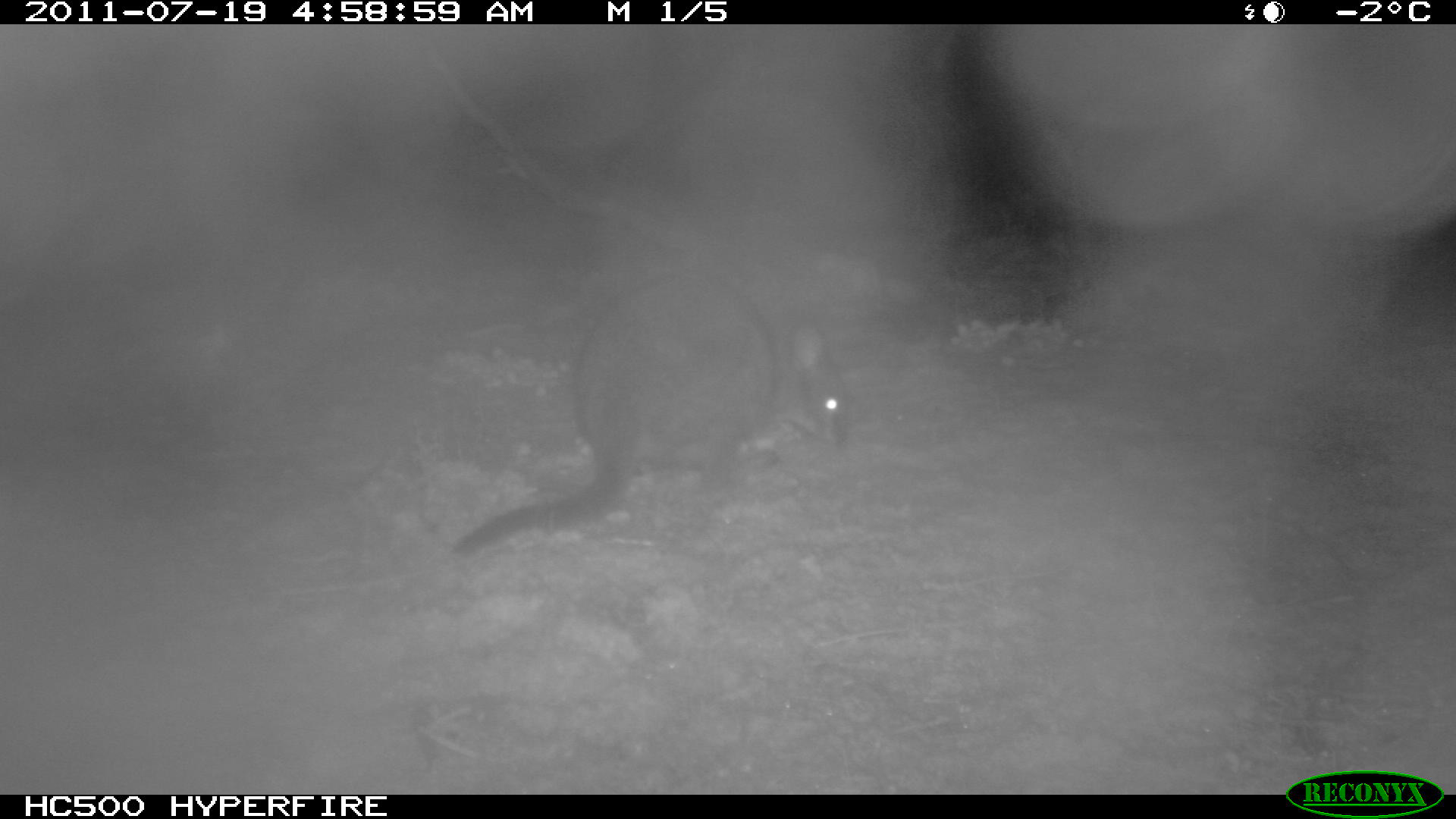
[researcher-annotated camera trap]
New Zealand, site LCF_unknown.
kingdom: Animalia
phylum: Chordata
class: Mammalia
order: Diprotodontia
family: Macropodidae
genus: Notamacropus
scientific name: Notamacropus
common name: wallaby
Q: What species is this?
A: Wallaby (Notamacropus).